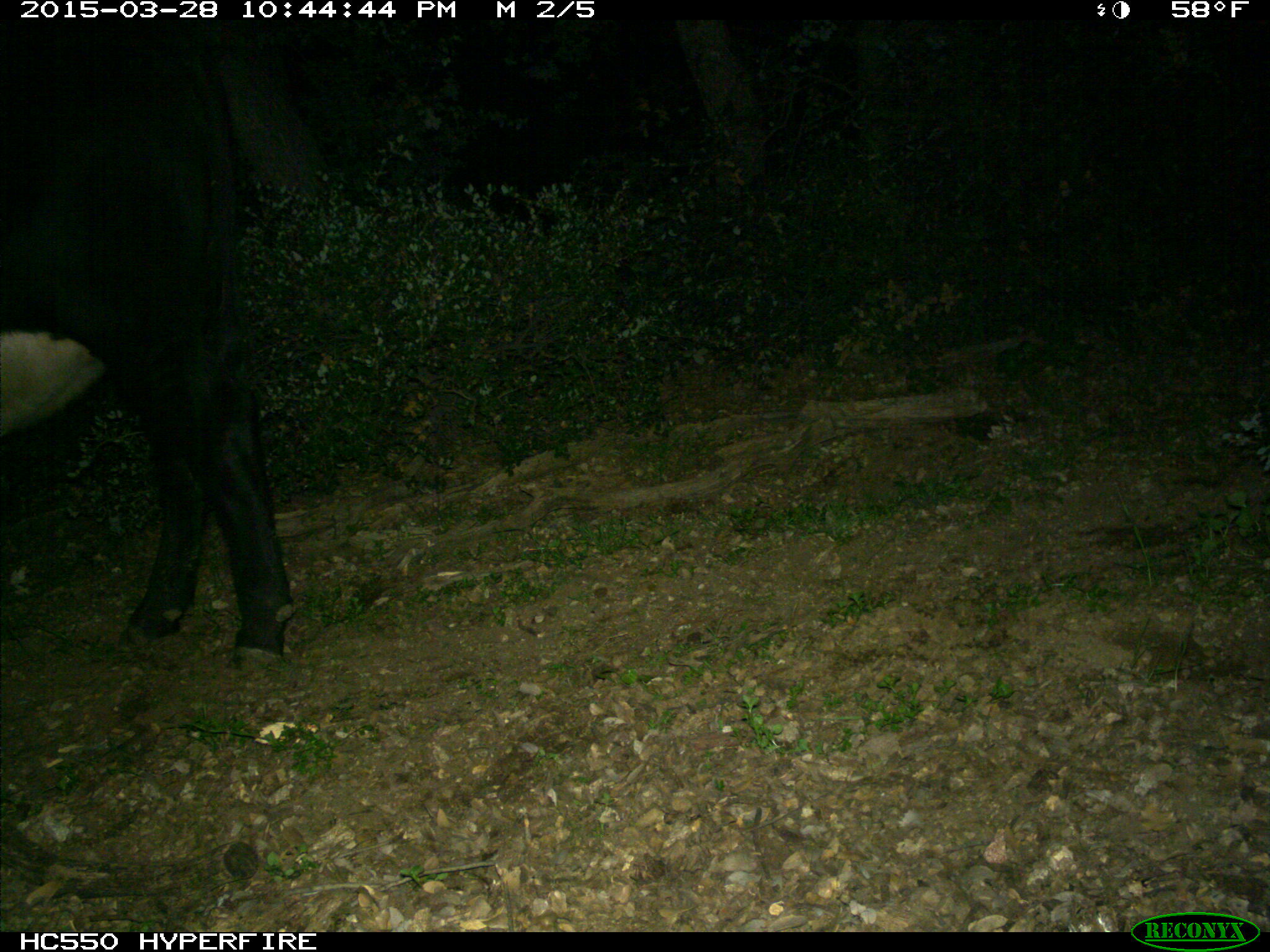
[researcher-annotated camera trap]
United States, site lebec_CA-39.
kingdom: Animalia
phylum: Chordata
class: Mammalia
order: Artiodactyla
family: Bovidae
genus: Bos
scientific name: Bos taurus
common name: domestic cow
Bos taurus (domestic cow).